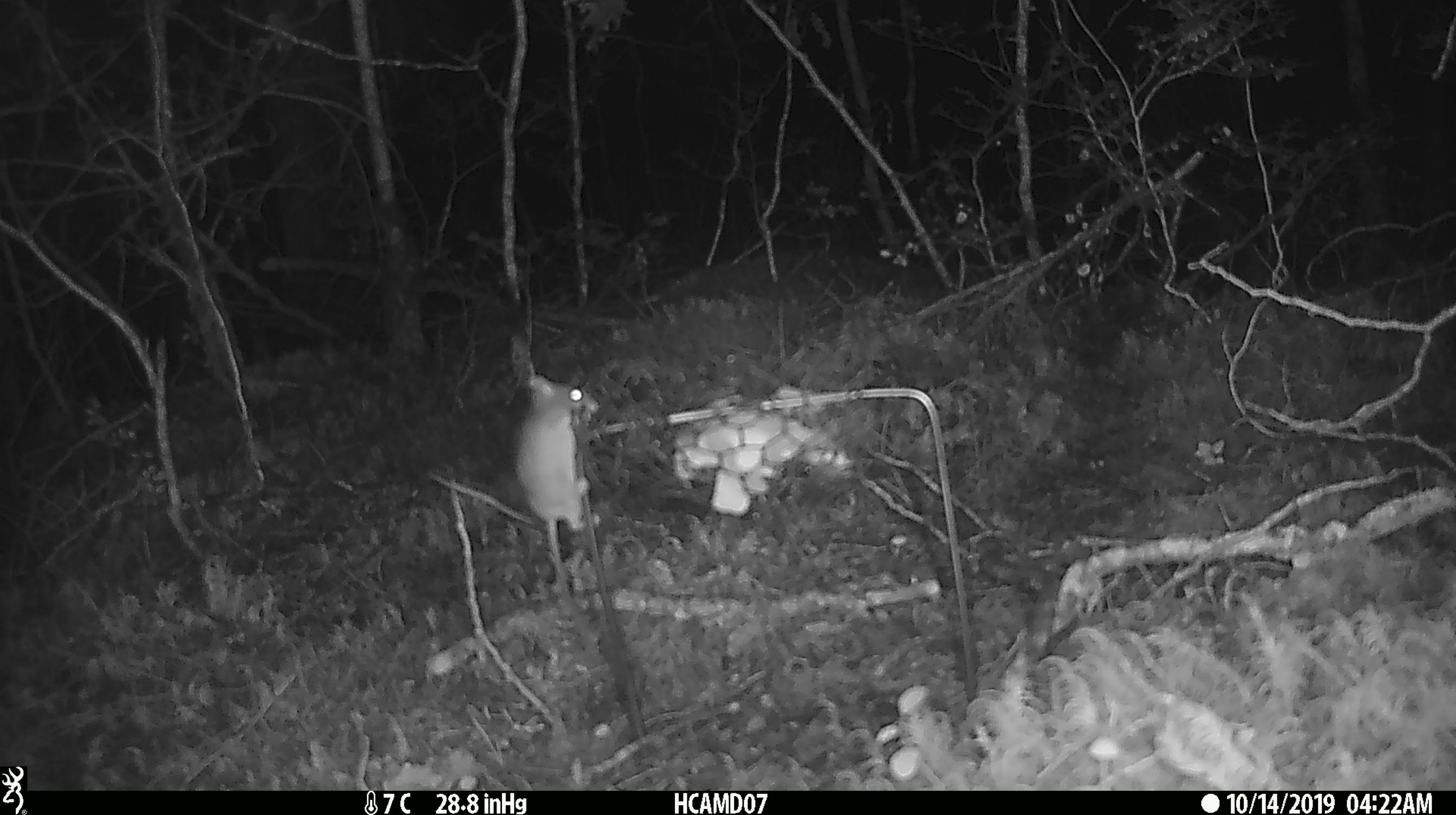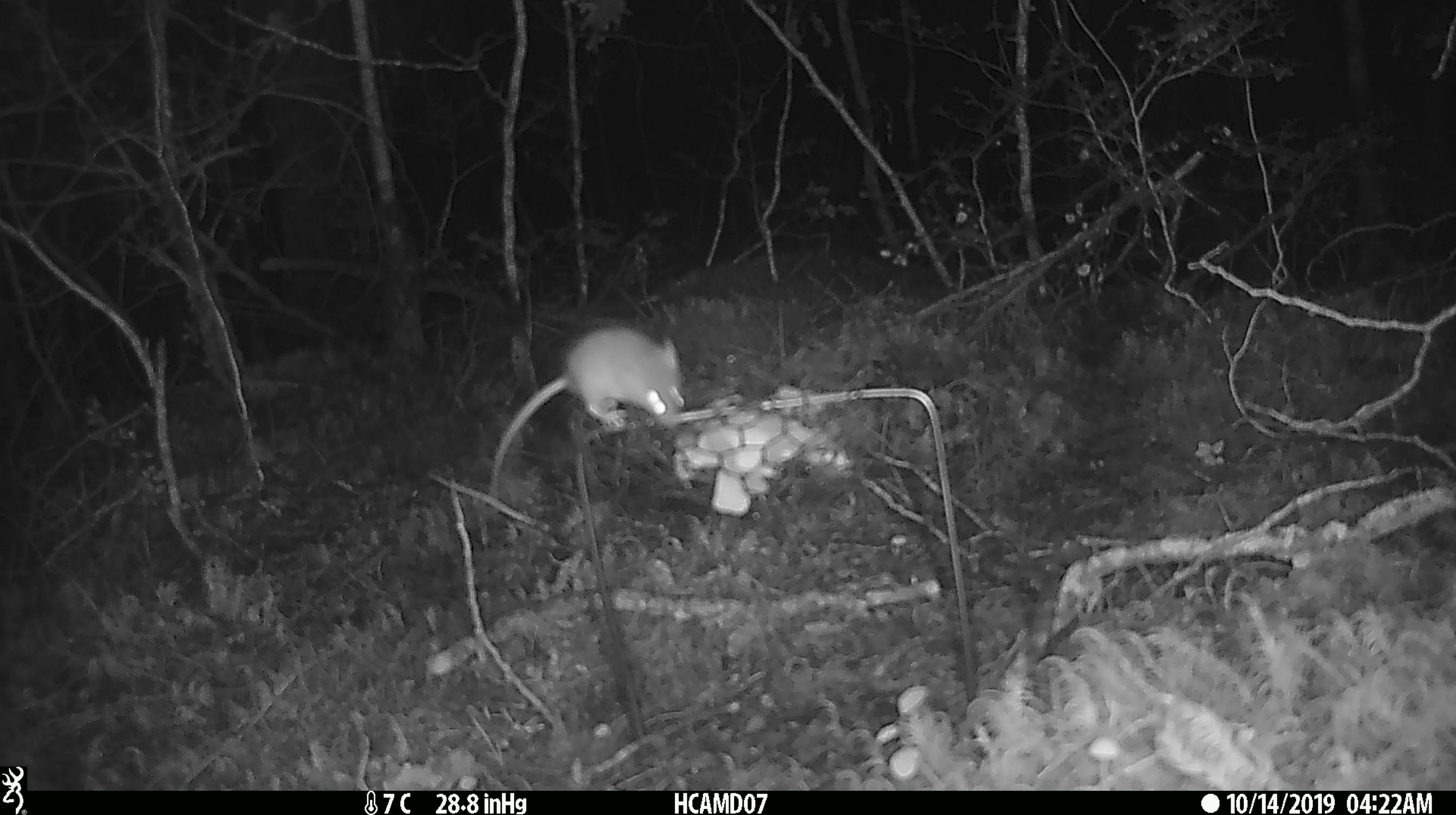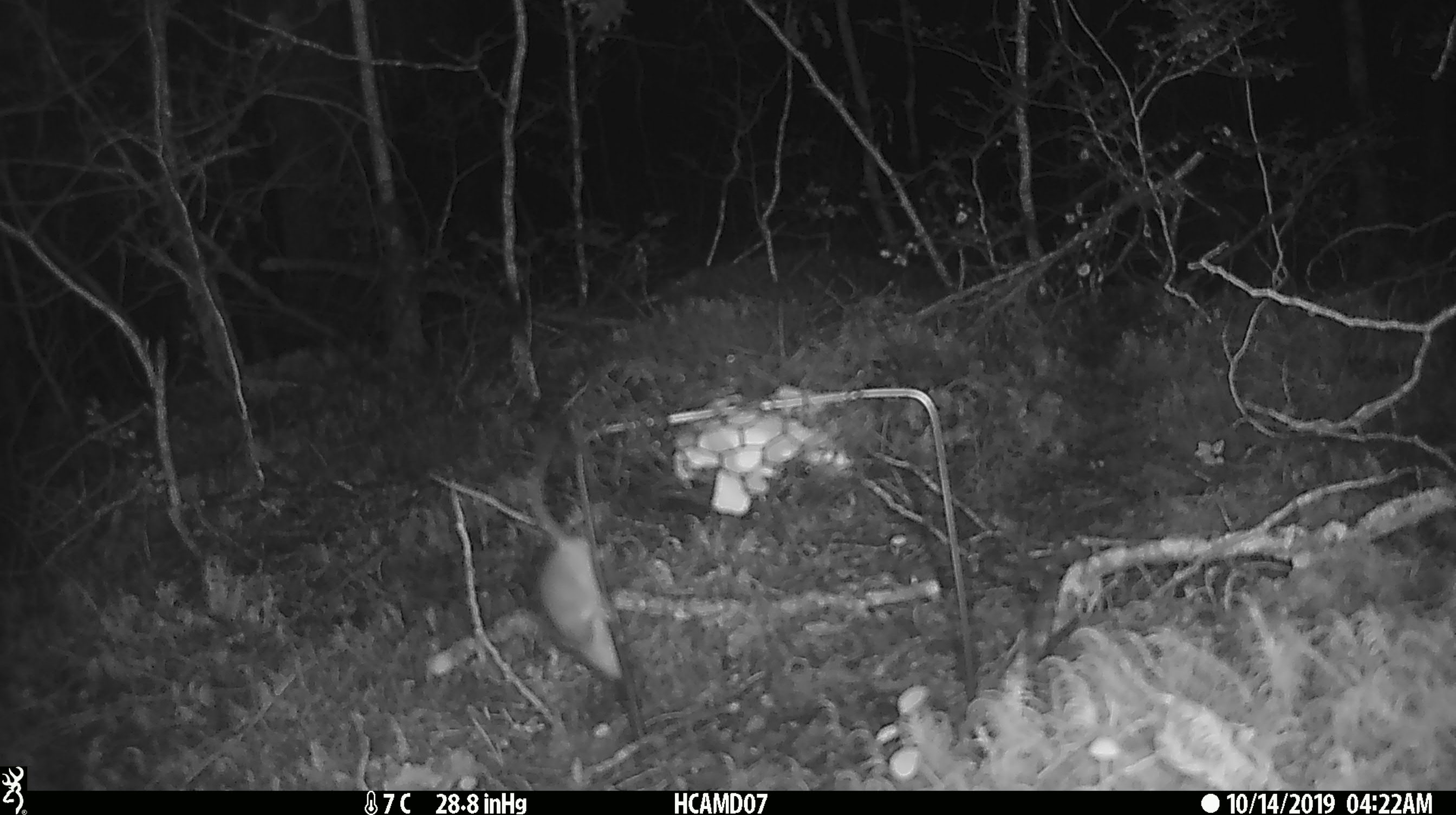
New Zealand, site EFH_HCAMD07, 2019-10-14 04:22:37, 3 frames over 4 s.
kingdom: Animalia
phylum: Chordata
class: Mammalia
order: Rodentia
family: Muridae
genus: Mus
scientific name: Mus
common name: mouse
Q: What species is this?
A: Mouse (Mus).